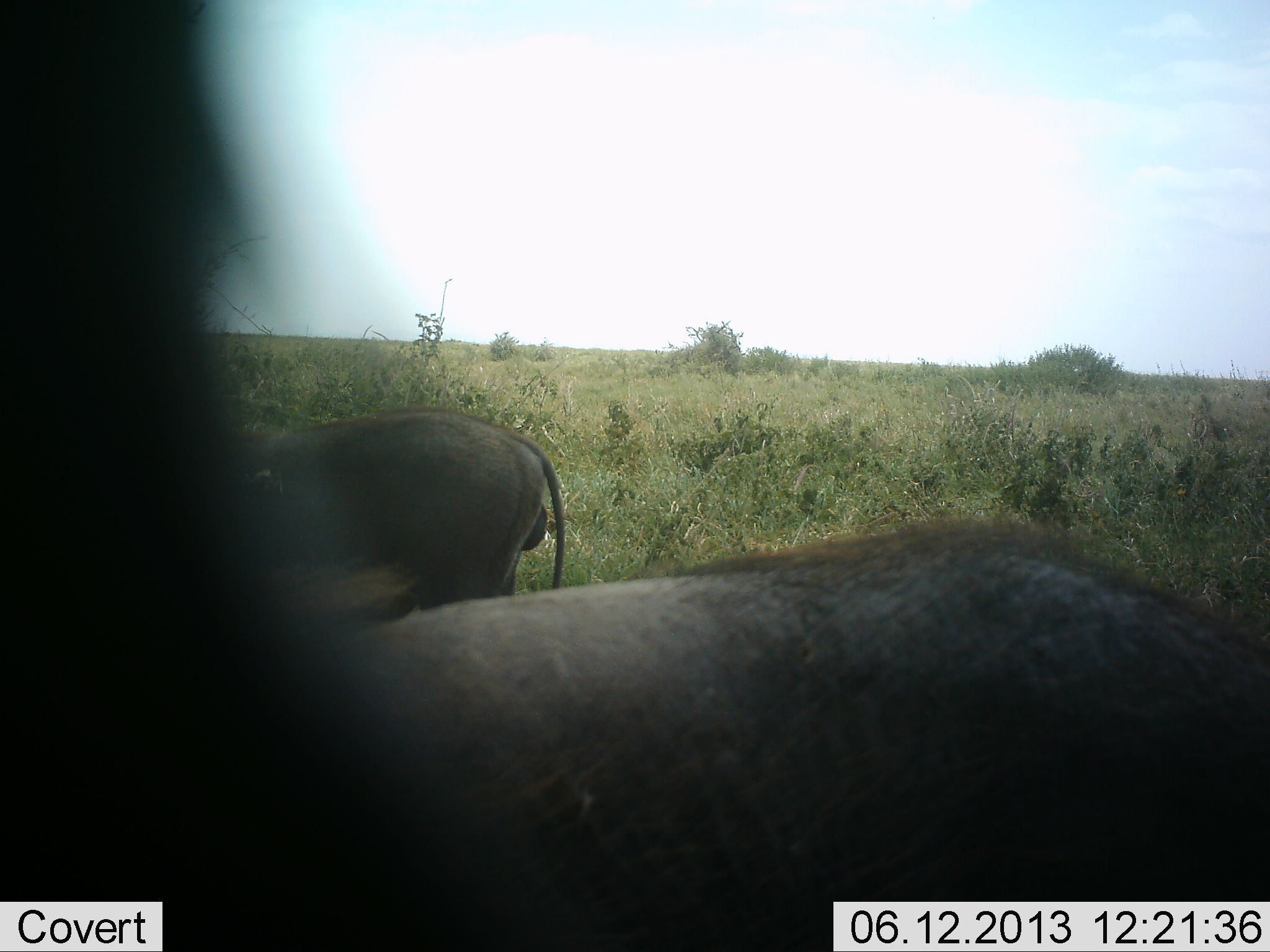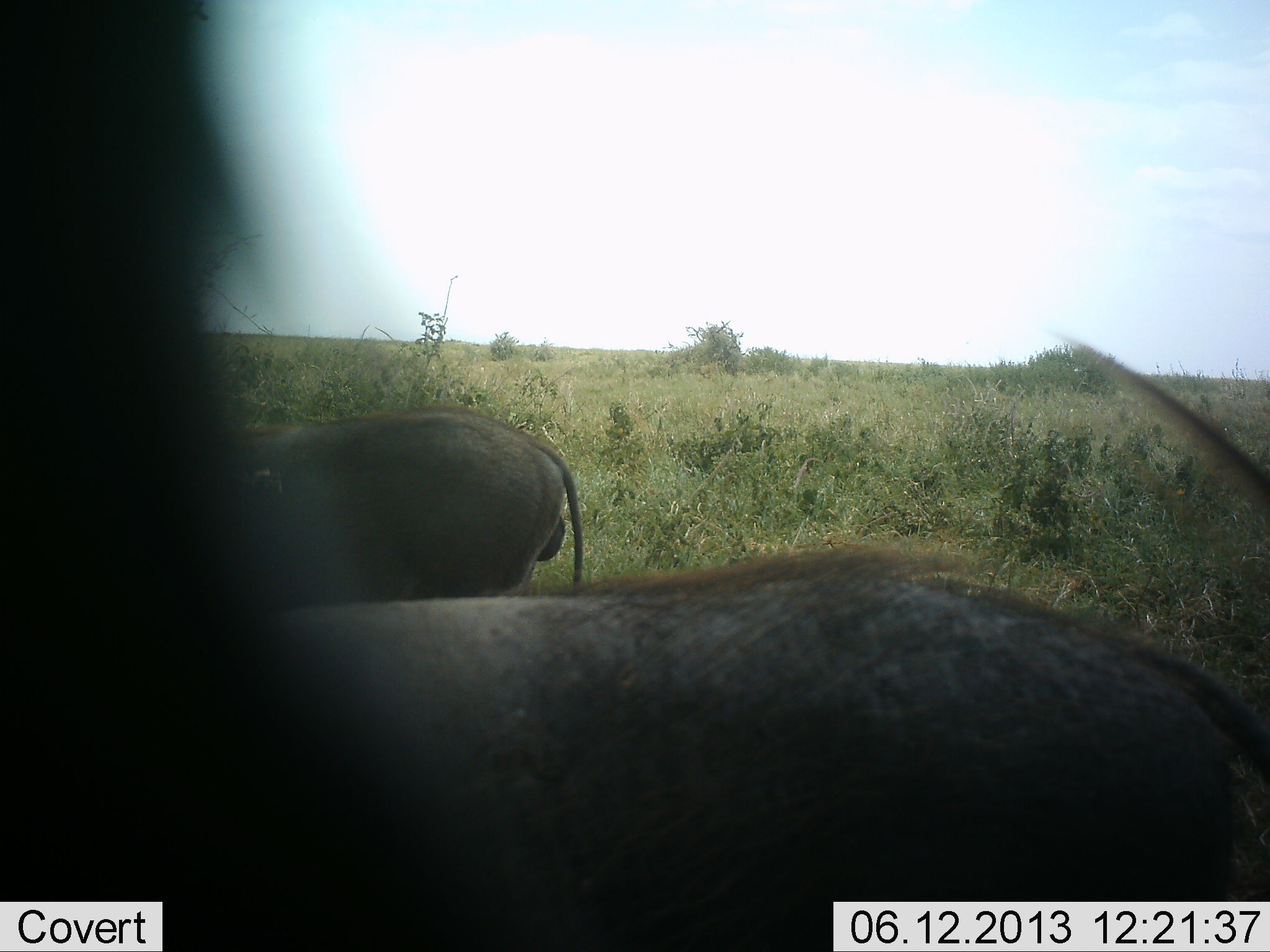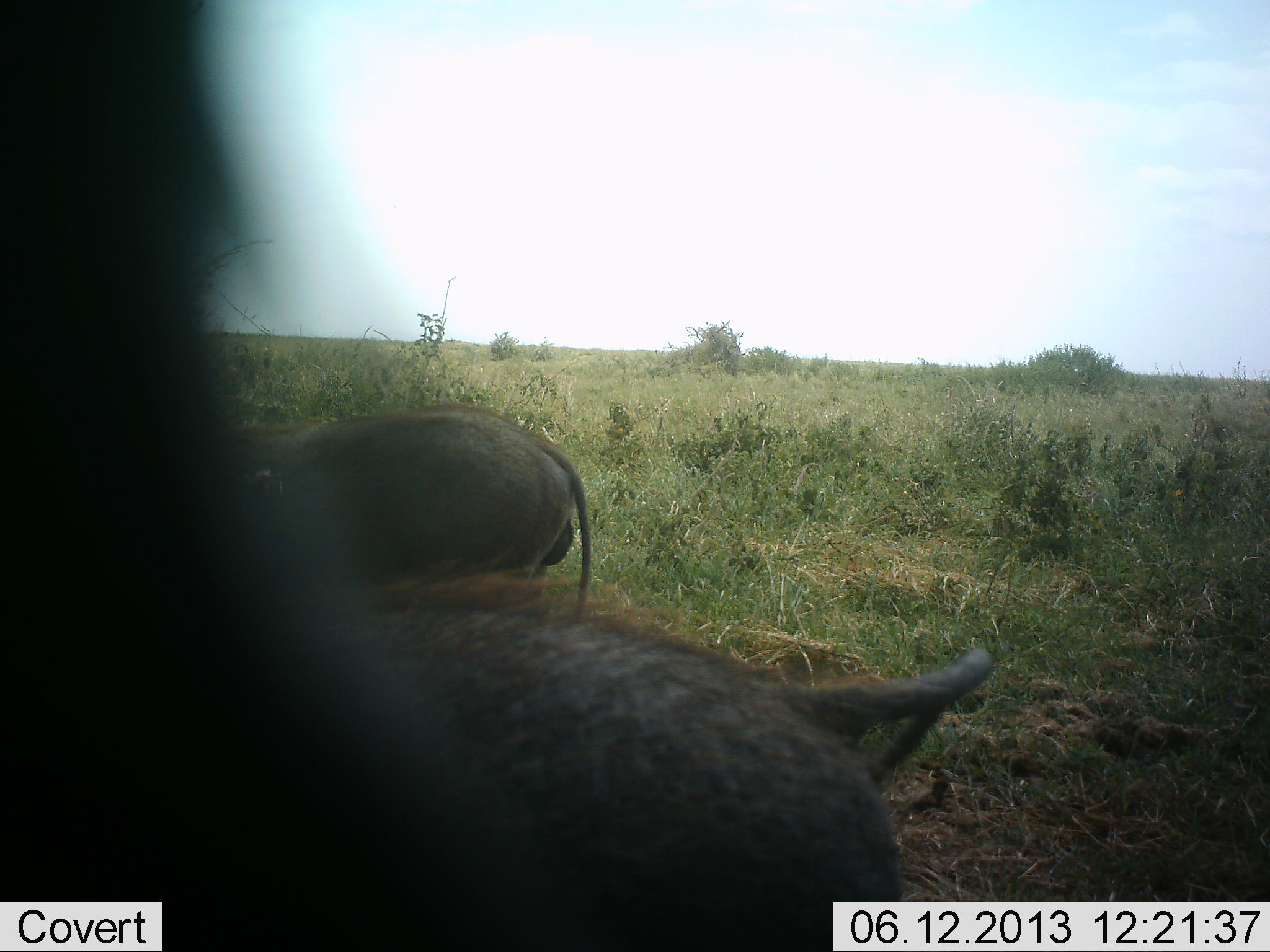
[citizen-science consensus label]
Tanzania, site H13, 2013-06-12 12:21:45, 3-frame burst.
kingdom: Animalia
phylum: Chordata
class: Mammalia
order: Artiodactyla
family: Suidae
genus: Phacochoerus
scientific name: Phacochoerus africanus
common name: warthog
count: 2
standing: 62%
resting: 0%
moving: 19%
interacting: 4%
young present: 0%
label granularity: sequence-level